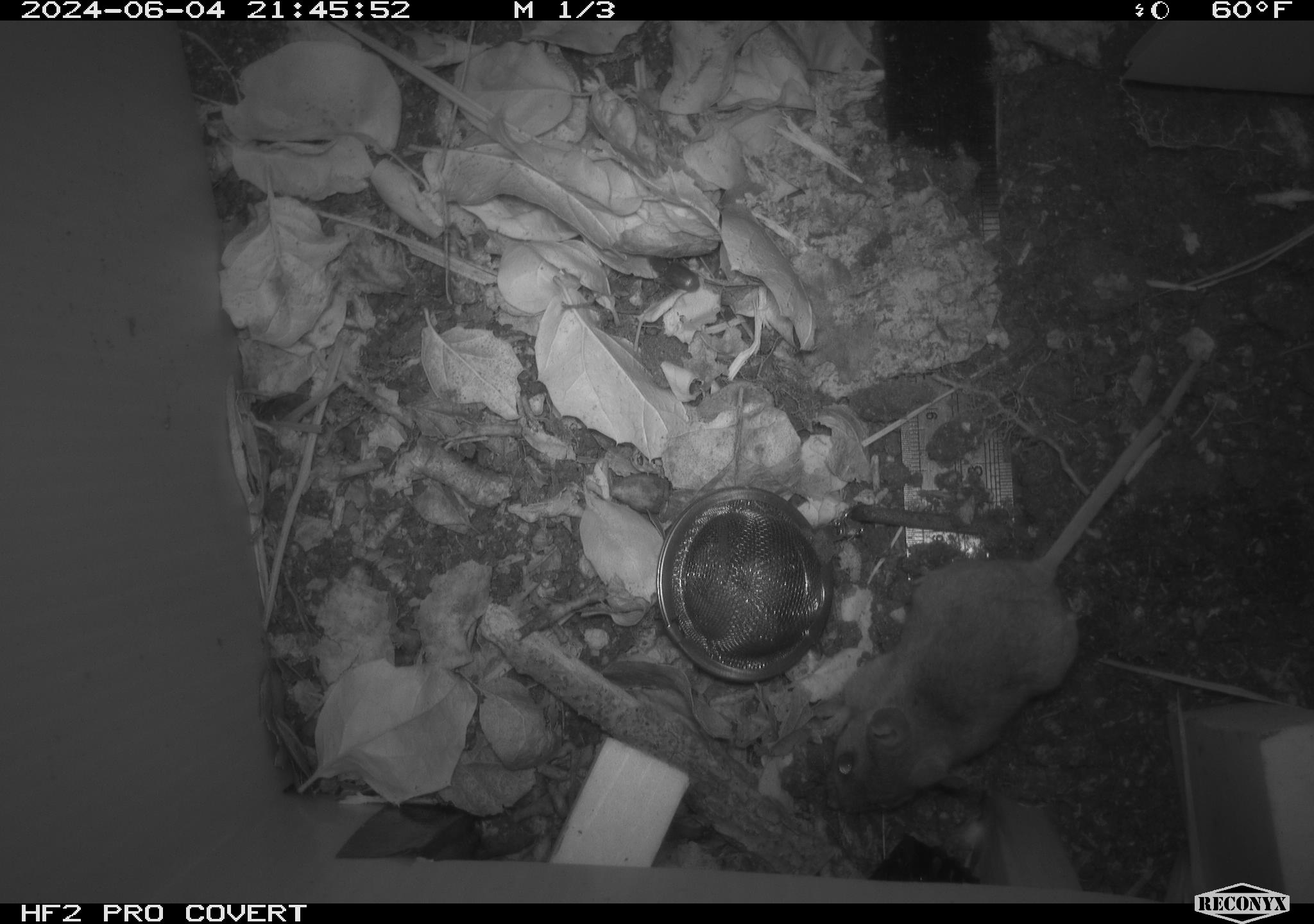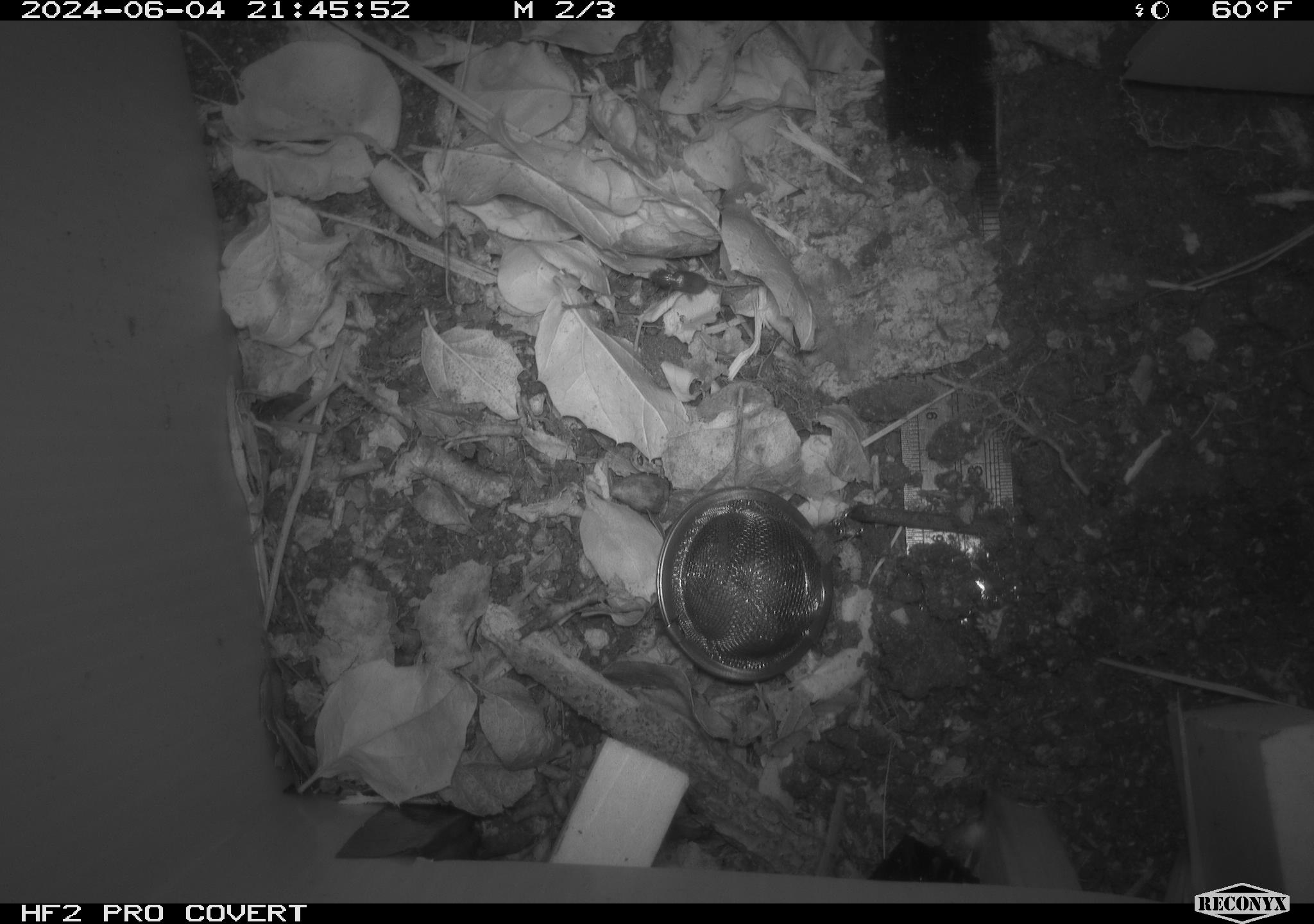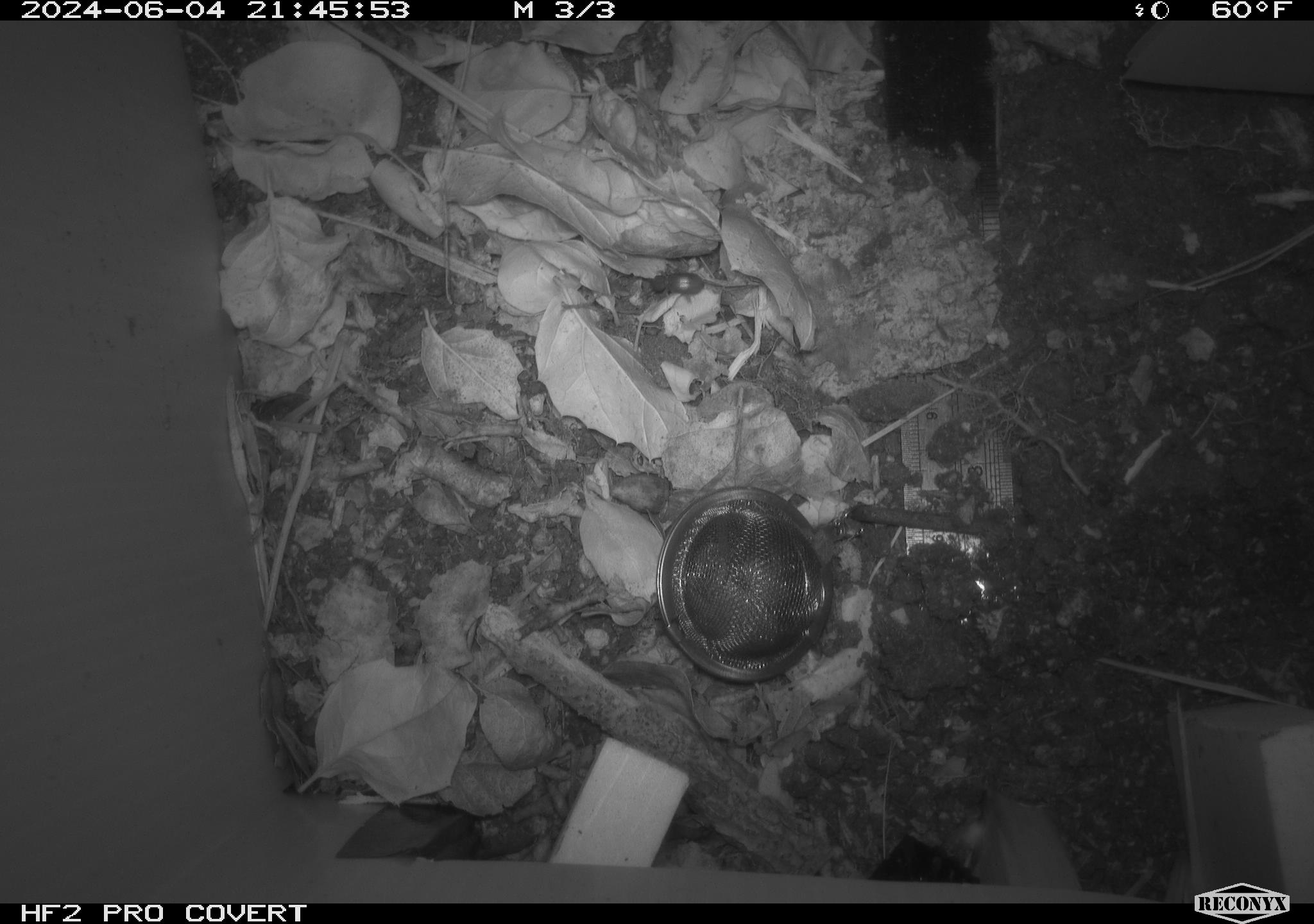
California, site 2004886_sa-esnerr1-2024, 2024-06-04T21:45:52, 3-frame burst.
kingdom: Animalia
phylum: Chordata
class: Mammalia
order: Rodentia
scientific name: Rodentia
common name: rodent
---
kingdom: Animalia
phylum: Arthropoda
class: Insecta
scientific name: Insecta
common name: insect